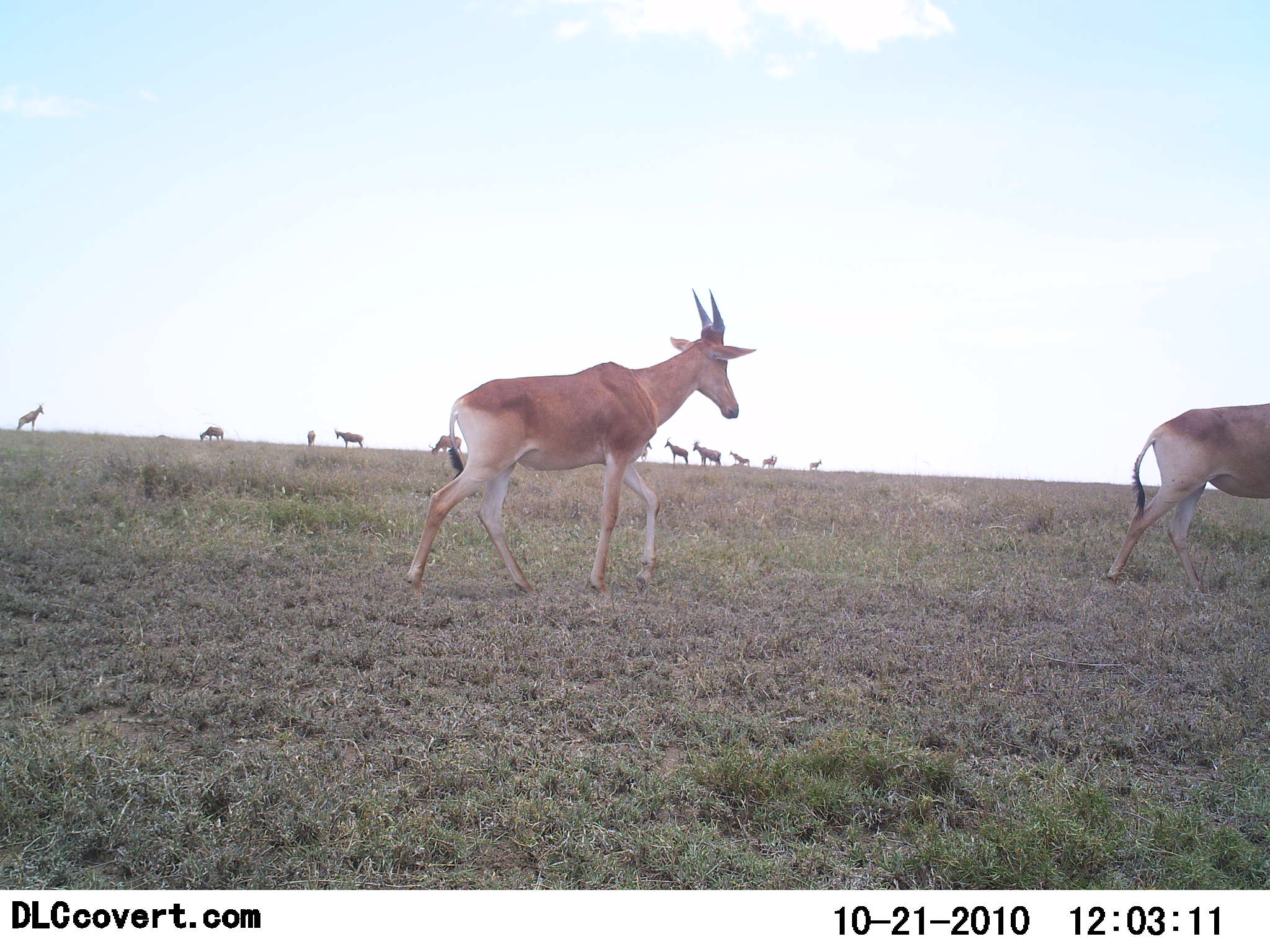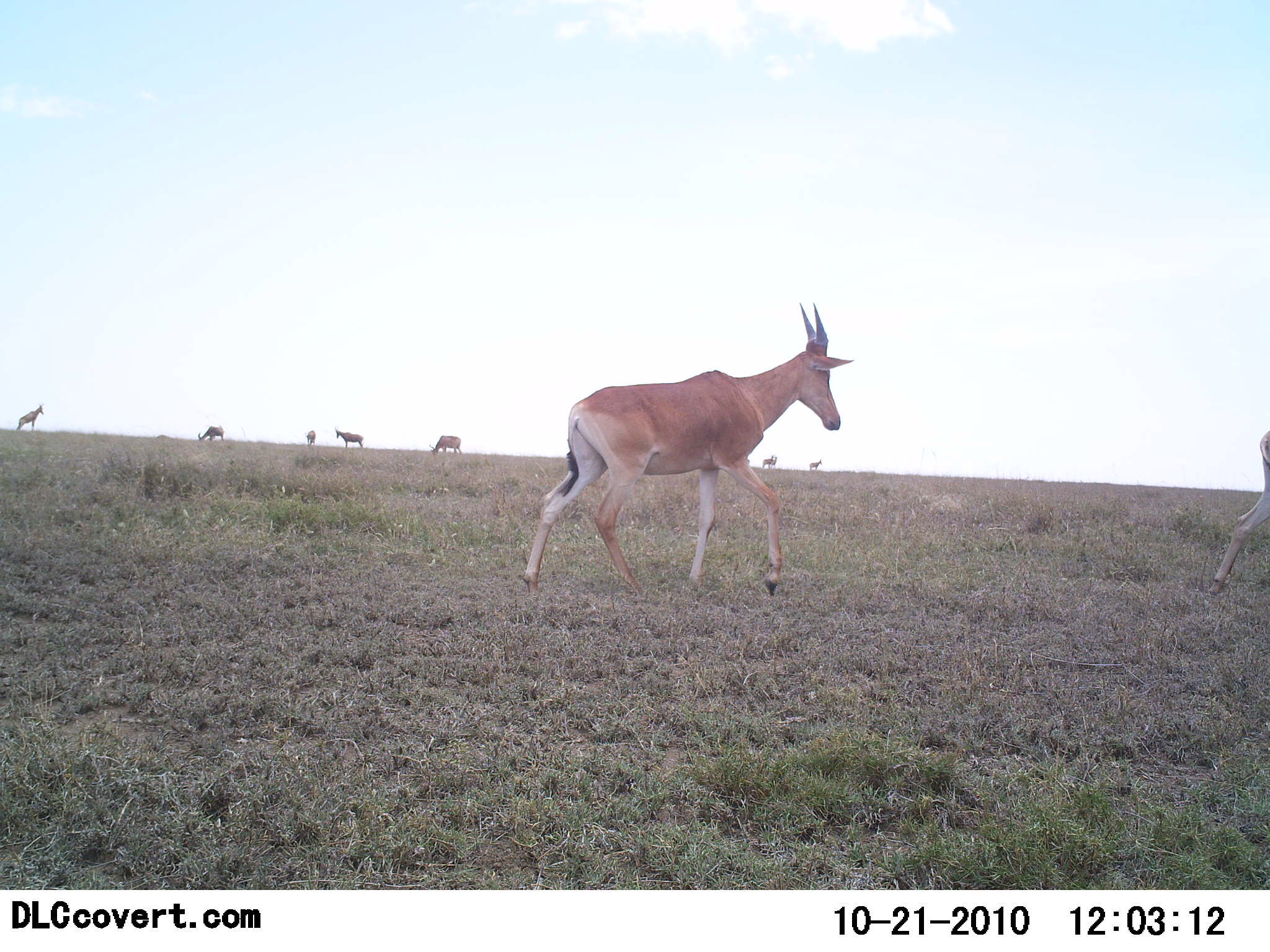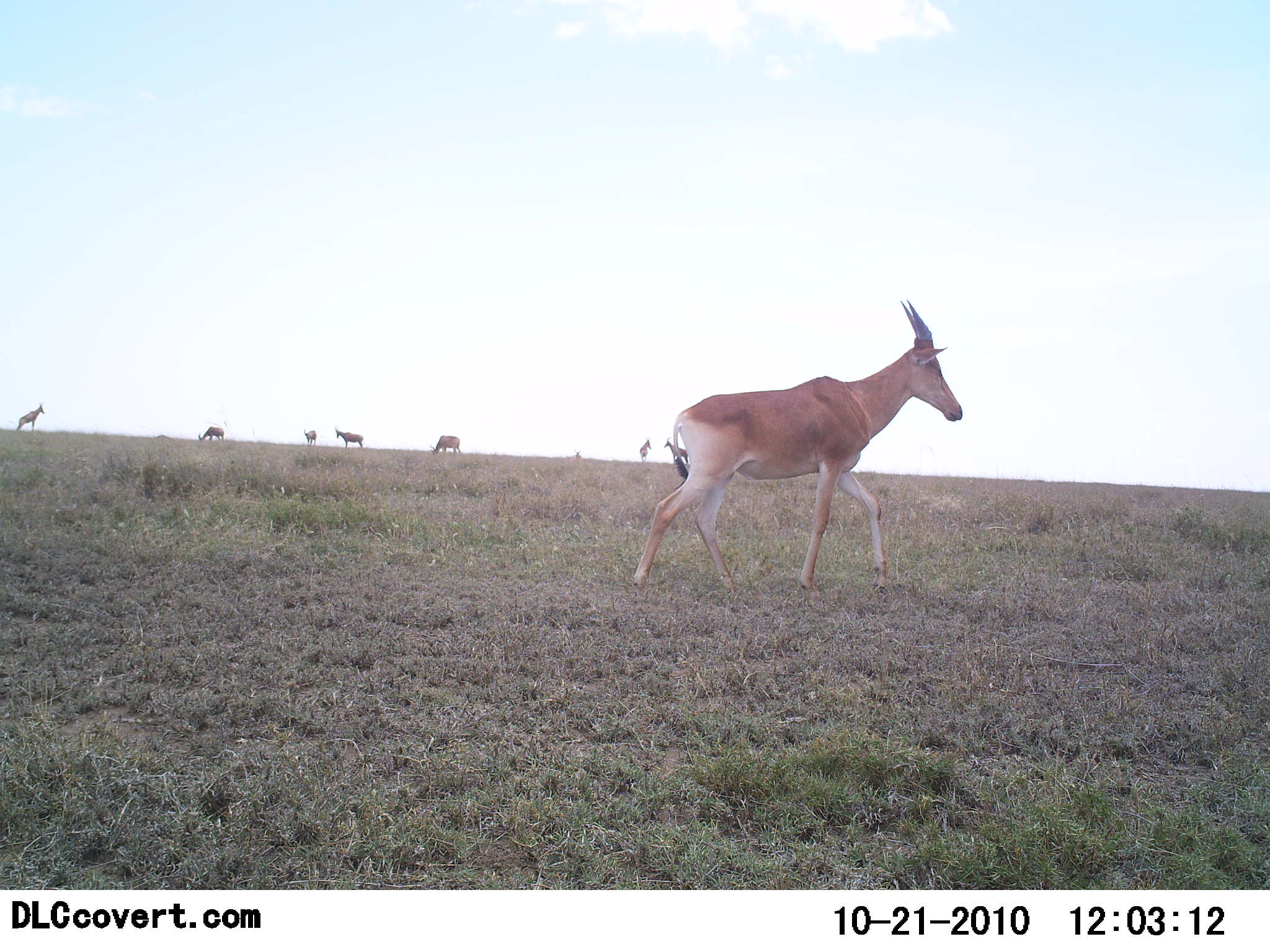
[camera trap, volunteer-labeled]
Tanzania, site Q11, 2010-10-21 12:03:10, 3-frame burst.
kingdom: Animalia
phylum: Chordata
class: Mammalia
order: Artiodactyla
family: Bovidae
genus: Alcelaphus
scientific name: Alcelaphus buselaphus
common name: hartebeest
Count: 11-50.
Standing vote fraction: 75%.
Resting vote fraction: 0%.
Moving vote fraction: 94%.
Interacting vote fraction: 0%.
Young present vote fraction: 0%.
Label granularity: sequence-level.